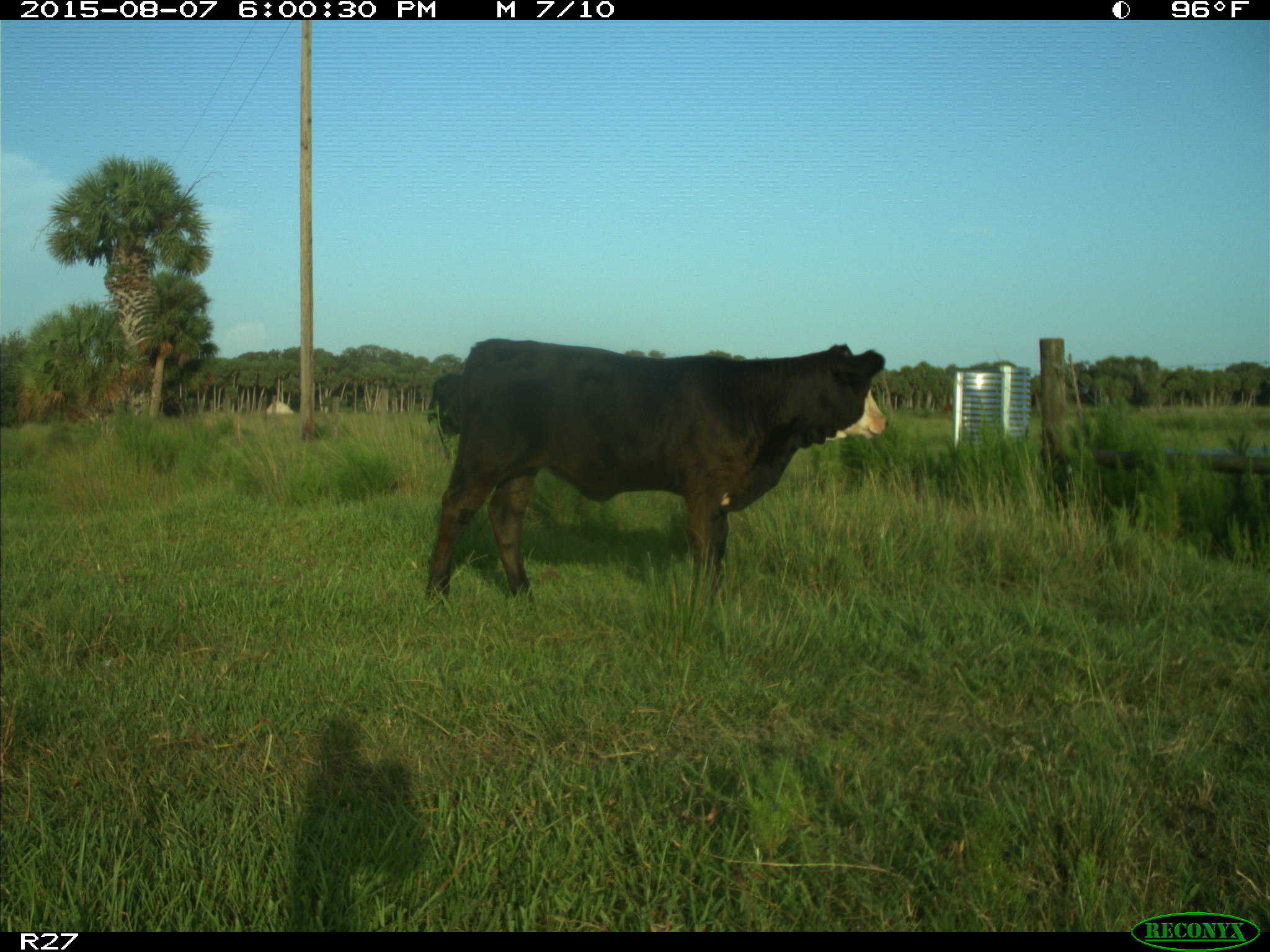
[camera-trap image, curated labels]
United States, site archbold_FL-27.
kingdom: Animalia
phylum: Chordata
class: Mammalia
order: Artiodactyla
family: Bovidae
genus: Bos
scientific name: Bos taurus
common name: domestic cow